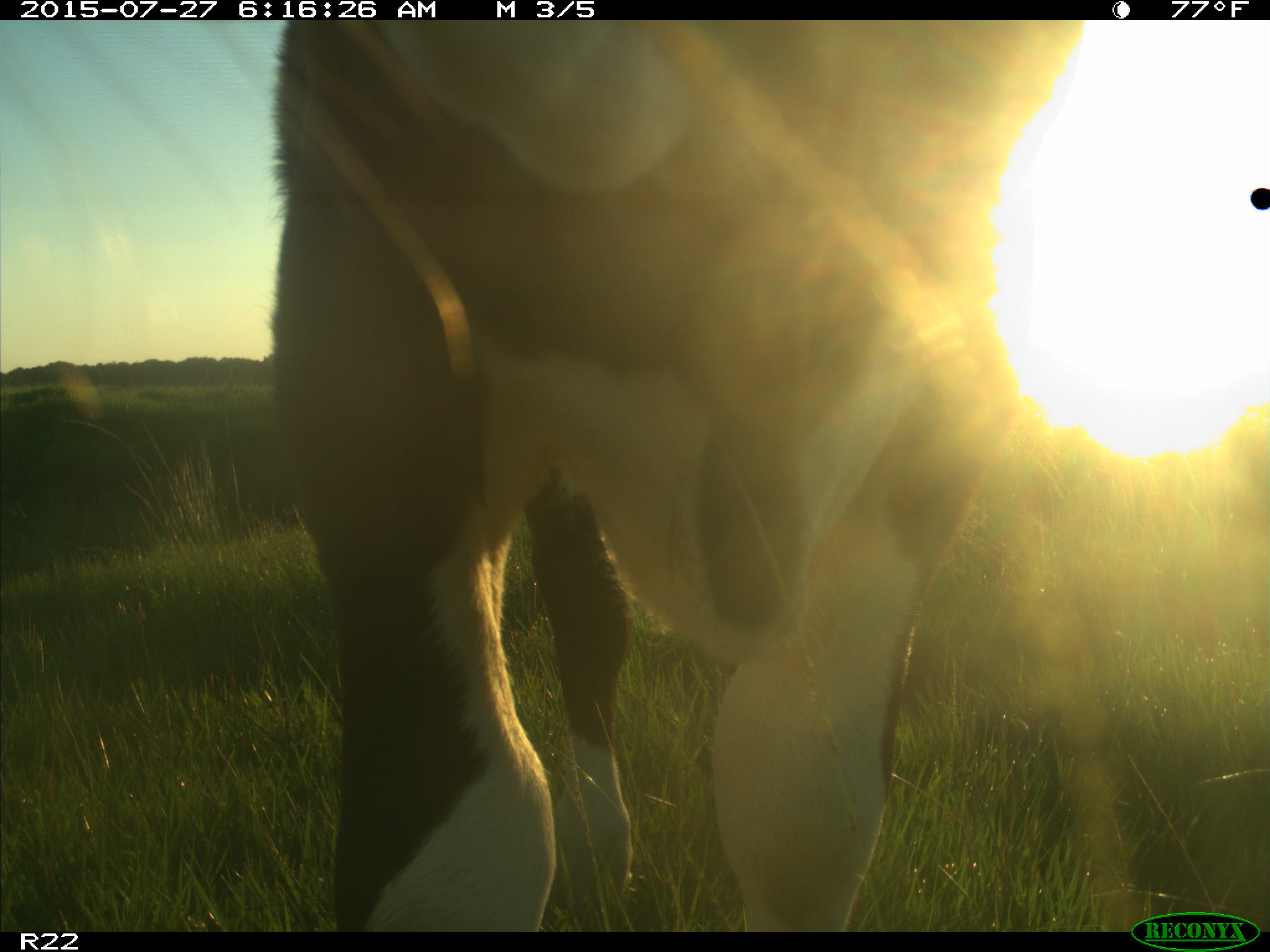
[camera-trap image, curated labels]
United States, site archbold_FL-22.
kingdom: Animalia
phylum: Chordata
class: Mammalia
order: Artiodactyla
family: Bovidae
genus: Bos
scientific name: Bos taurus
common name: domestic cow